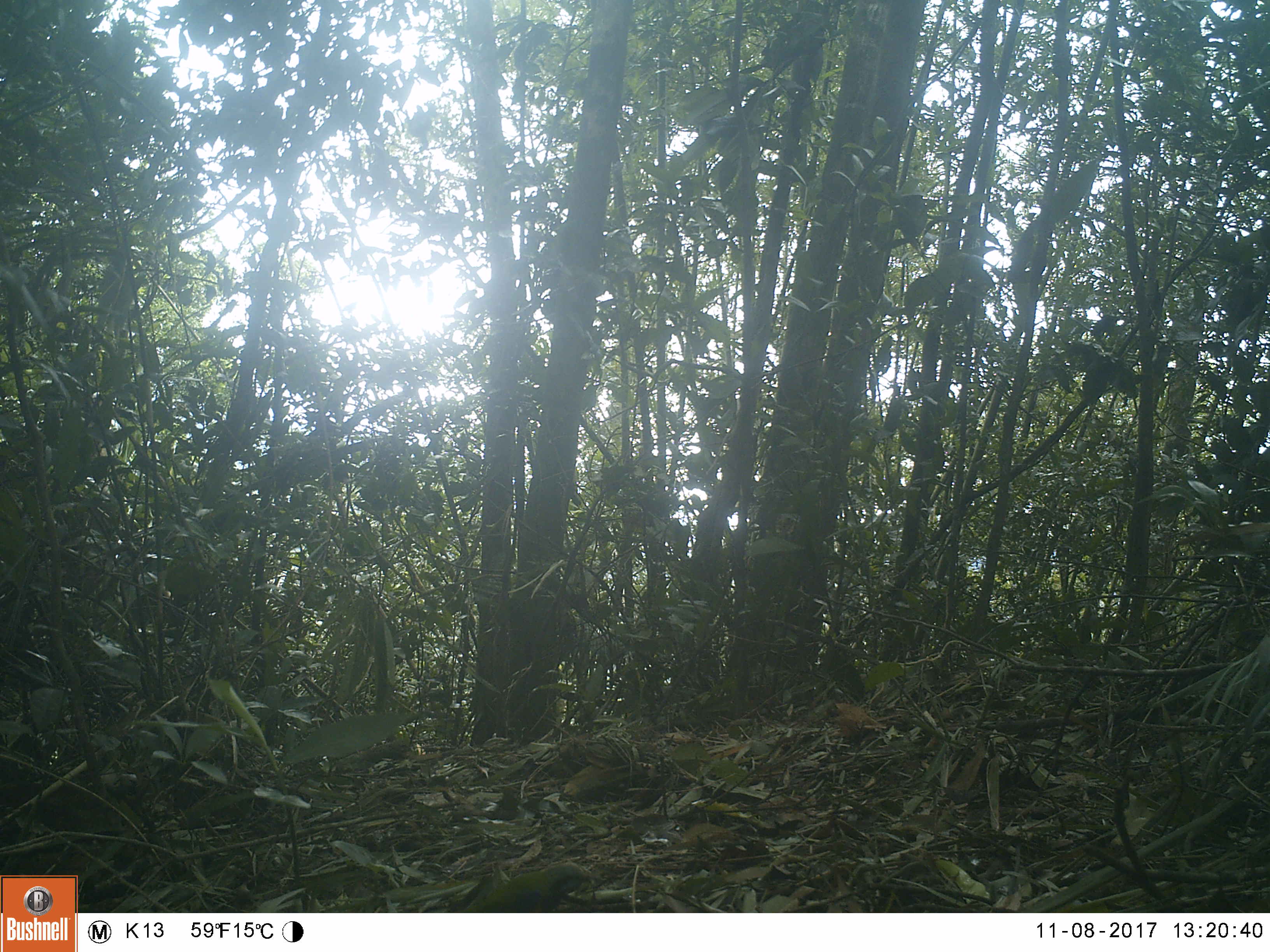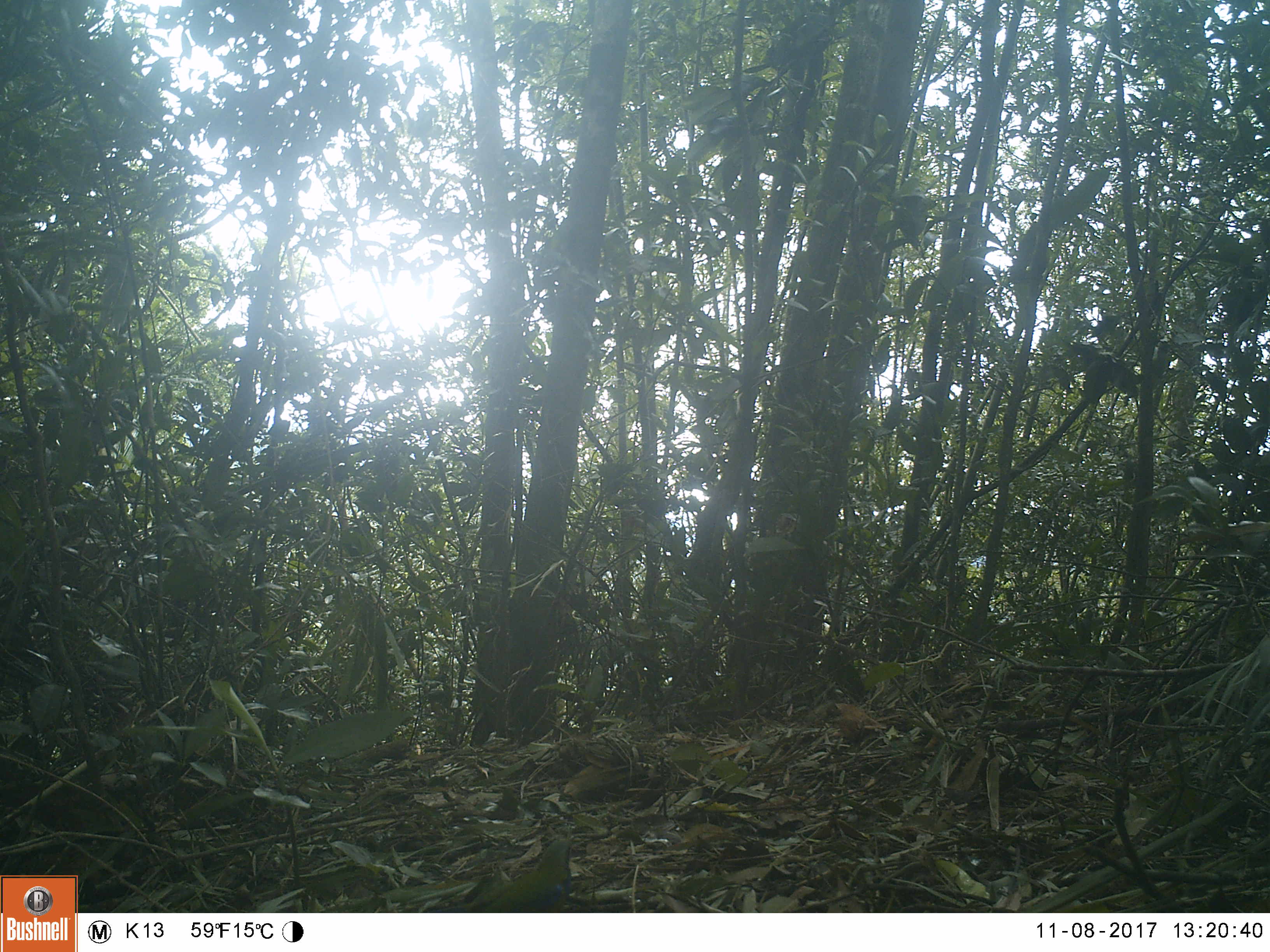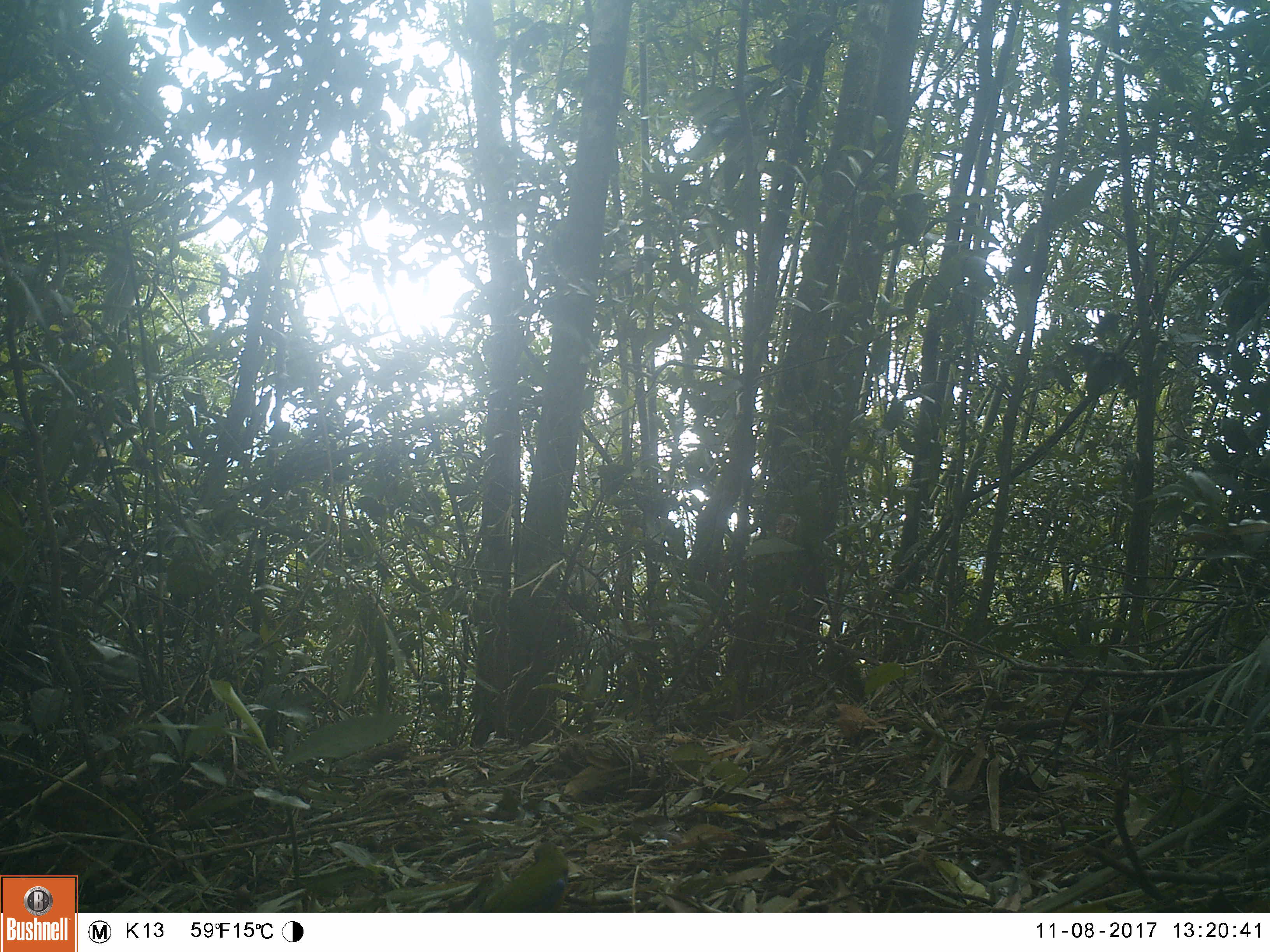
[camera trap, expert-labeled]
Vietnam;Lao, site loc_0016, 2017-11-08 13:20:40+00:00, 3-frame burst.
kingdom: Animalia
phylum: Chordata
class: Aves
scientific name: Aves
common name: bird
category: unidentified bird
Unidentified bird (bird) (Aves). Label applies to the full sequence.